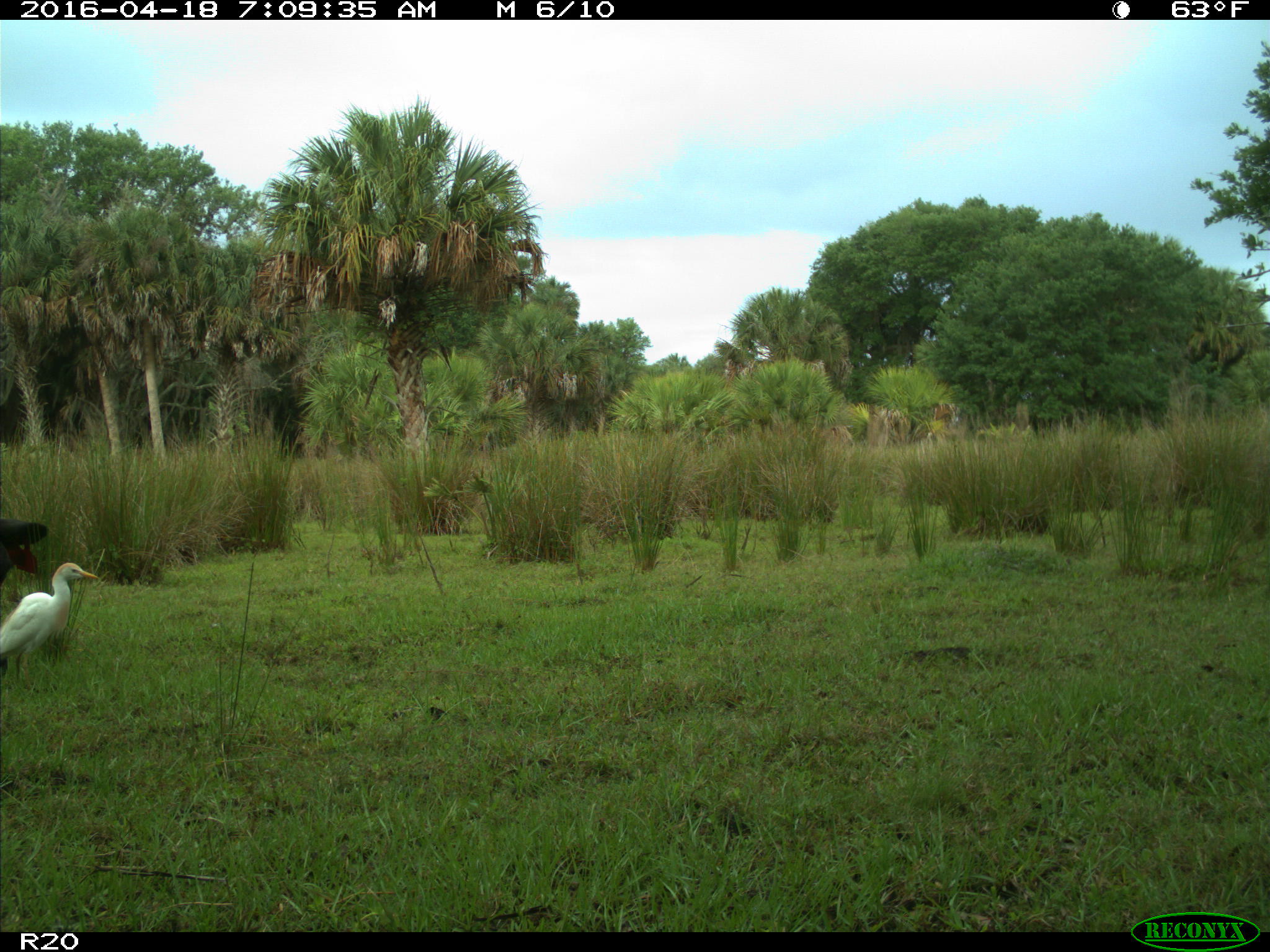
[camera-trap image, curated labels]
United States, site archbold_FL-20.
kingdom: Animalia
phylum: Chordata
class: Mammalia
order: Artiodactyla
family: Bovidae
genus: Bos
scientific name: Bos taurus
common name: domestic cow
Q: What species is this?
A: Bos taurus (domestic cow).